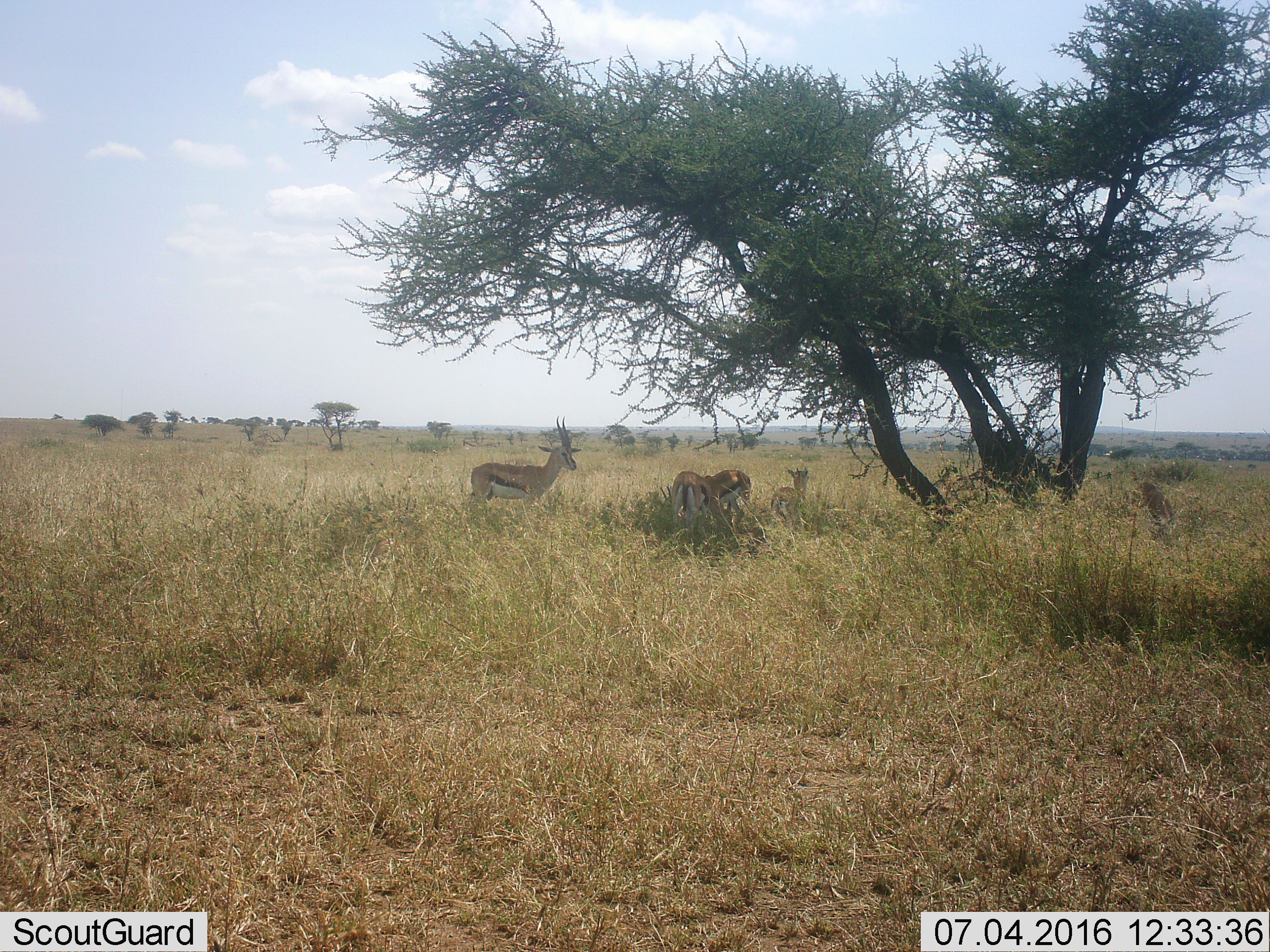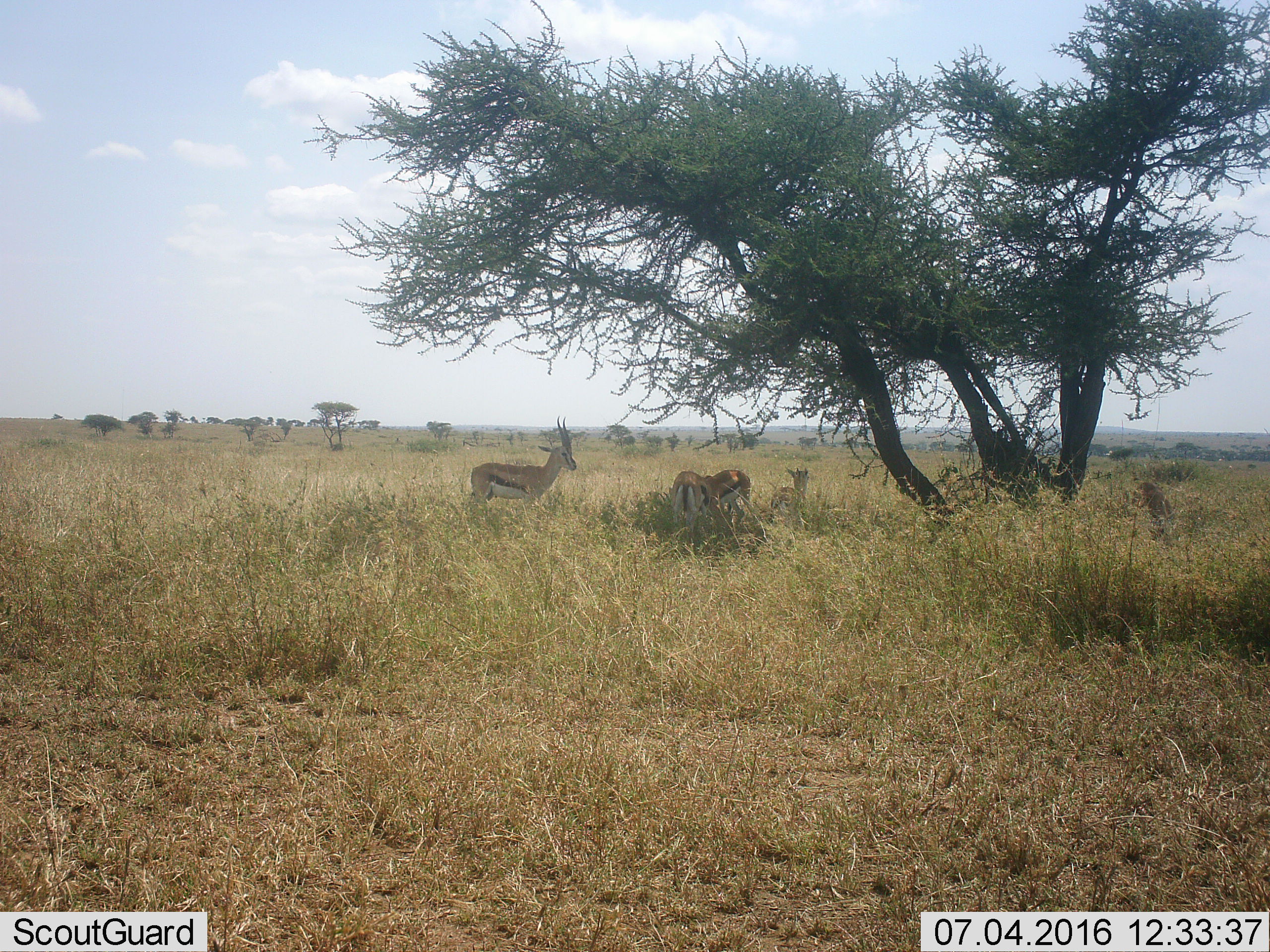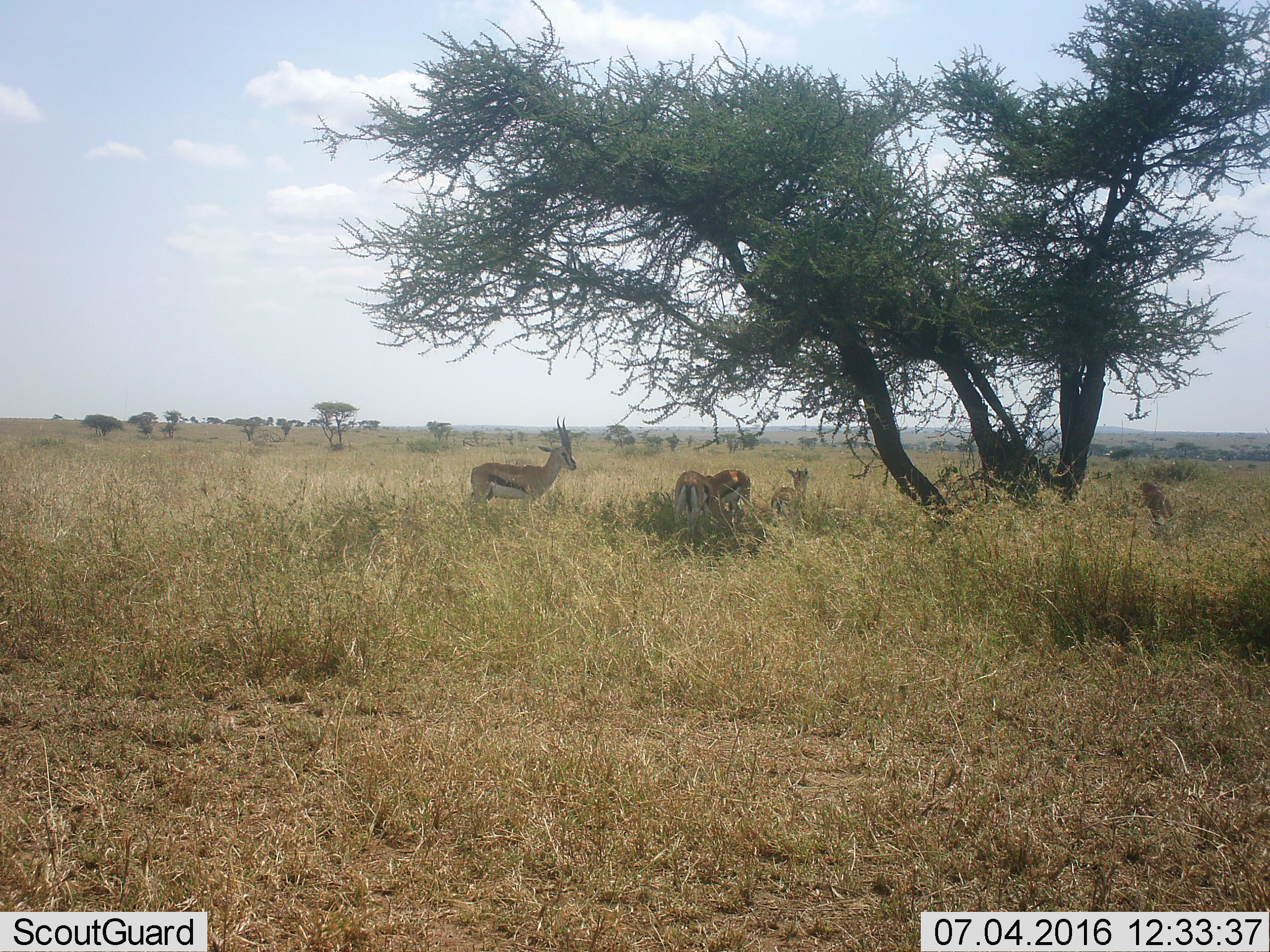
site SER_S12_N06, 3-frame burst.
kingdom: Animalia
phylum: Chordata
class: Mammalia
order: Artiodactyla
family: Bovidae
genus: Eudorcas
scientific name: Eudorcas thomsonii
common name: thomson's gazelle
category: gazellethomsons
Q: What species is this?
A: Gazellethomsons (thomson's gazelle) (Eudorcas thomsonii).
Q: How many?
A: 4.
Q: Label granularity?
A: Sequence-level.